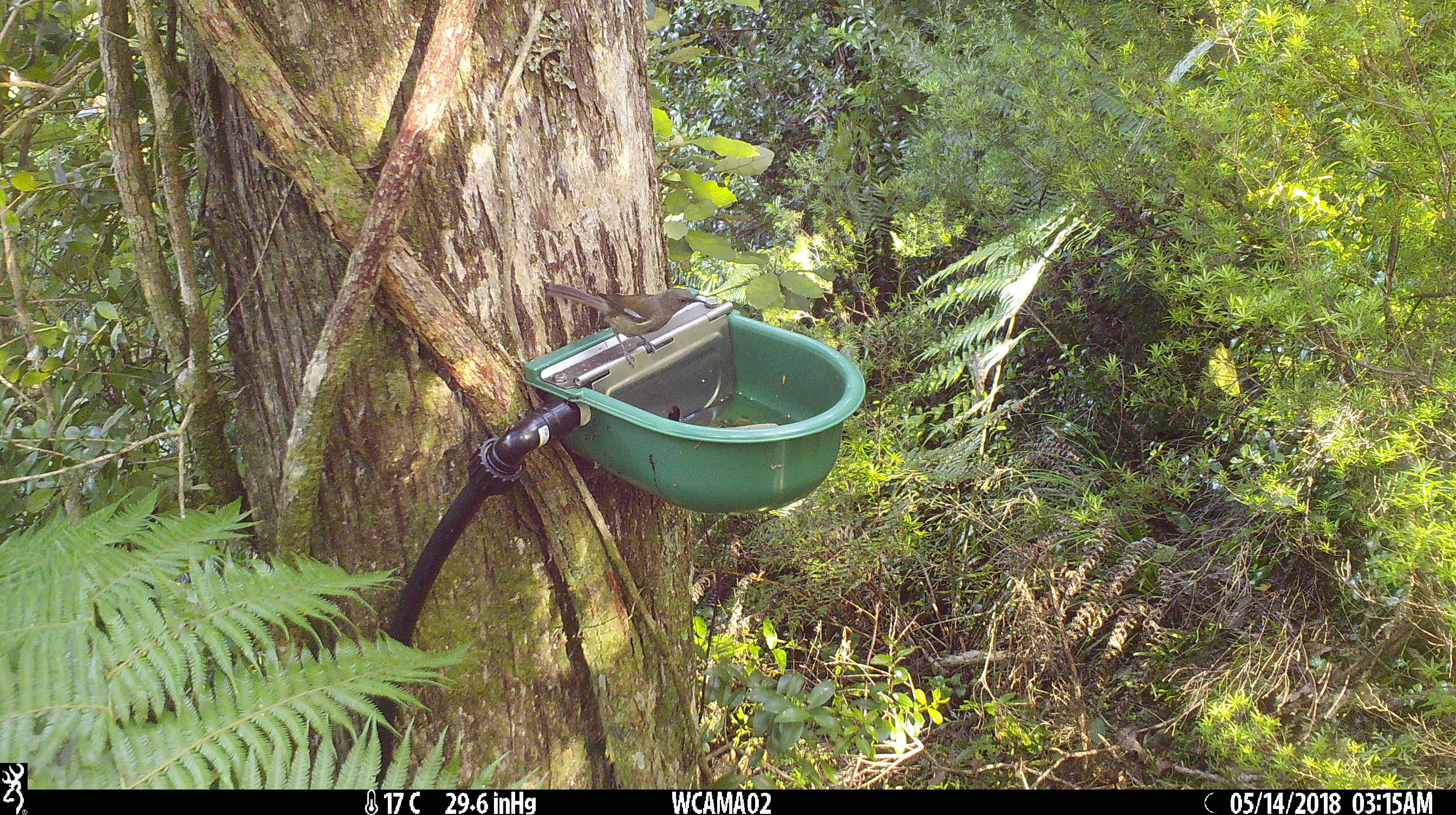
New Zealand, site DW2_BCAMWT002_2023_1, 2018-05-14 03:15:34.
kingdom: Animalia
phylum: Chordata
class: Aves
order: Passeriformes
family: Meliphagidae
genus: Anthornis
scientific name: Anthornis melanura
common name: new zealand bellbird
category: bellbird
Bellbird (new zealand bellbird) (Anthornis melanura).